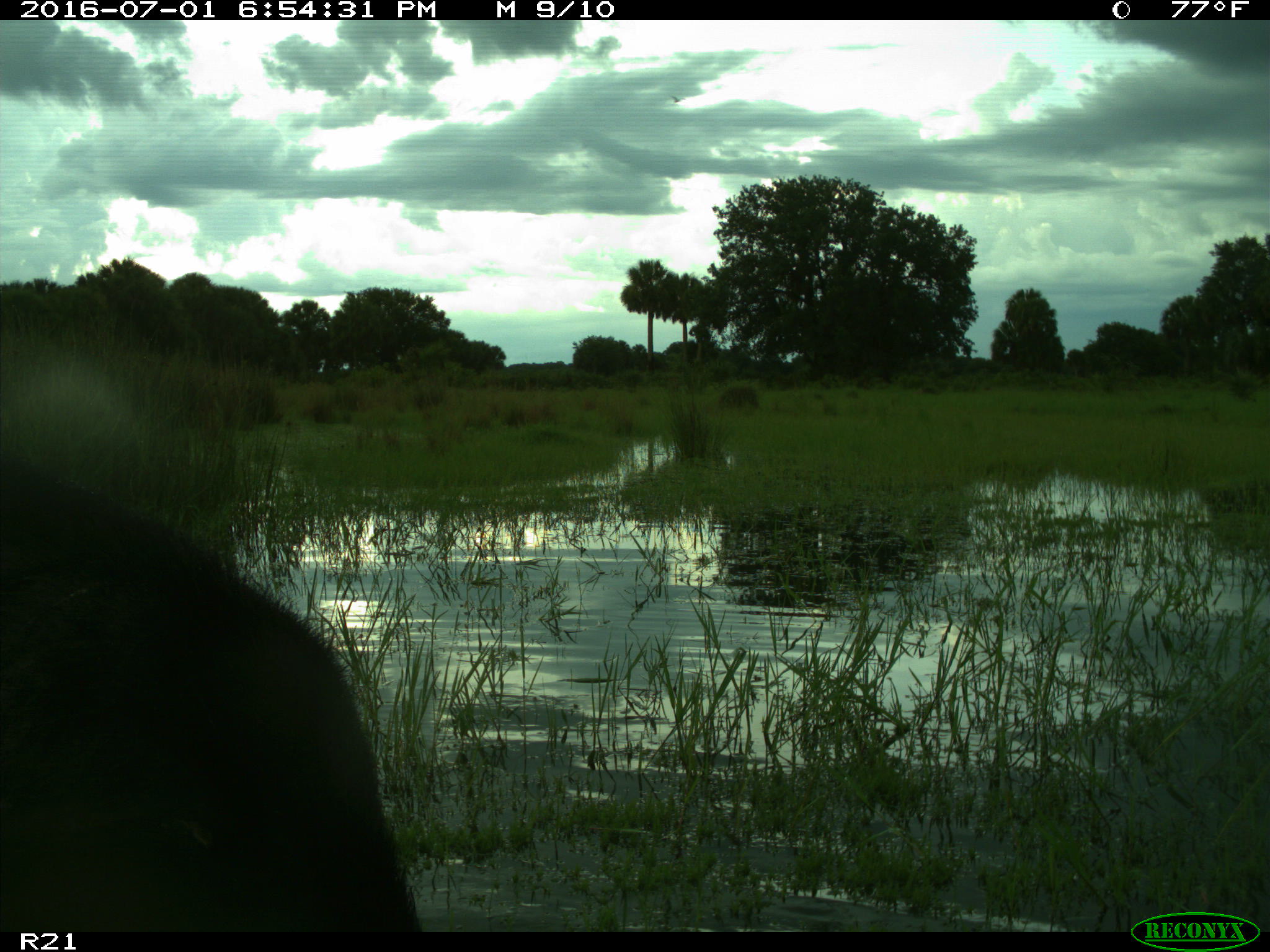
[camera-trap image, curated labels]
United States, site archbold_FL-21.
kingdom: Animalia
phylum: Chordata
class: Mammalia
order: Artiodactyla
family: Suidae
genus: Sus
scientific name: Sus scrofa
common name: wild boar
Sus scrofa (wild boar).